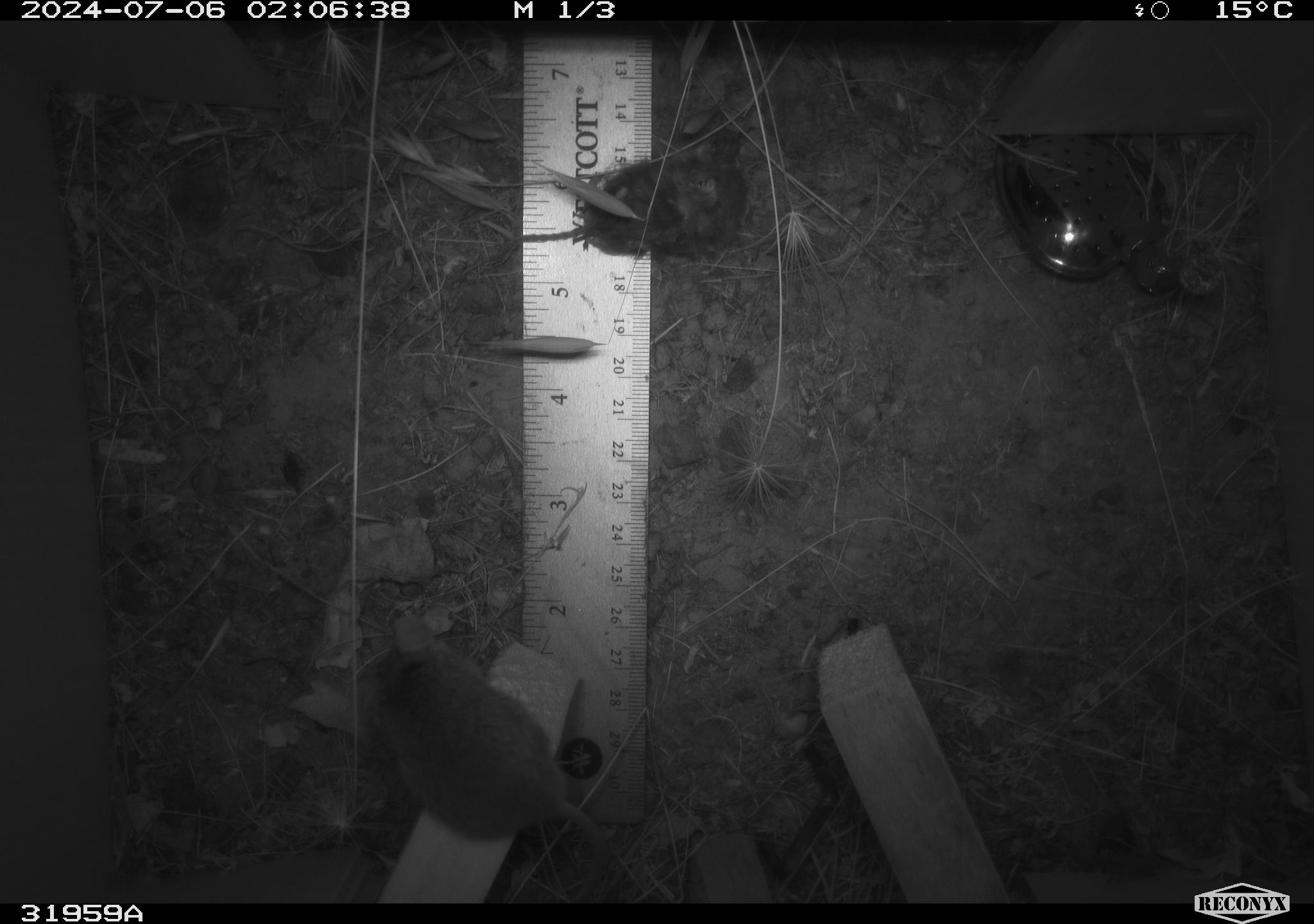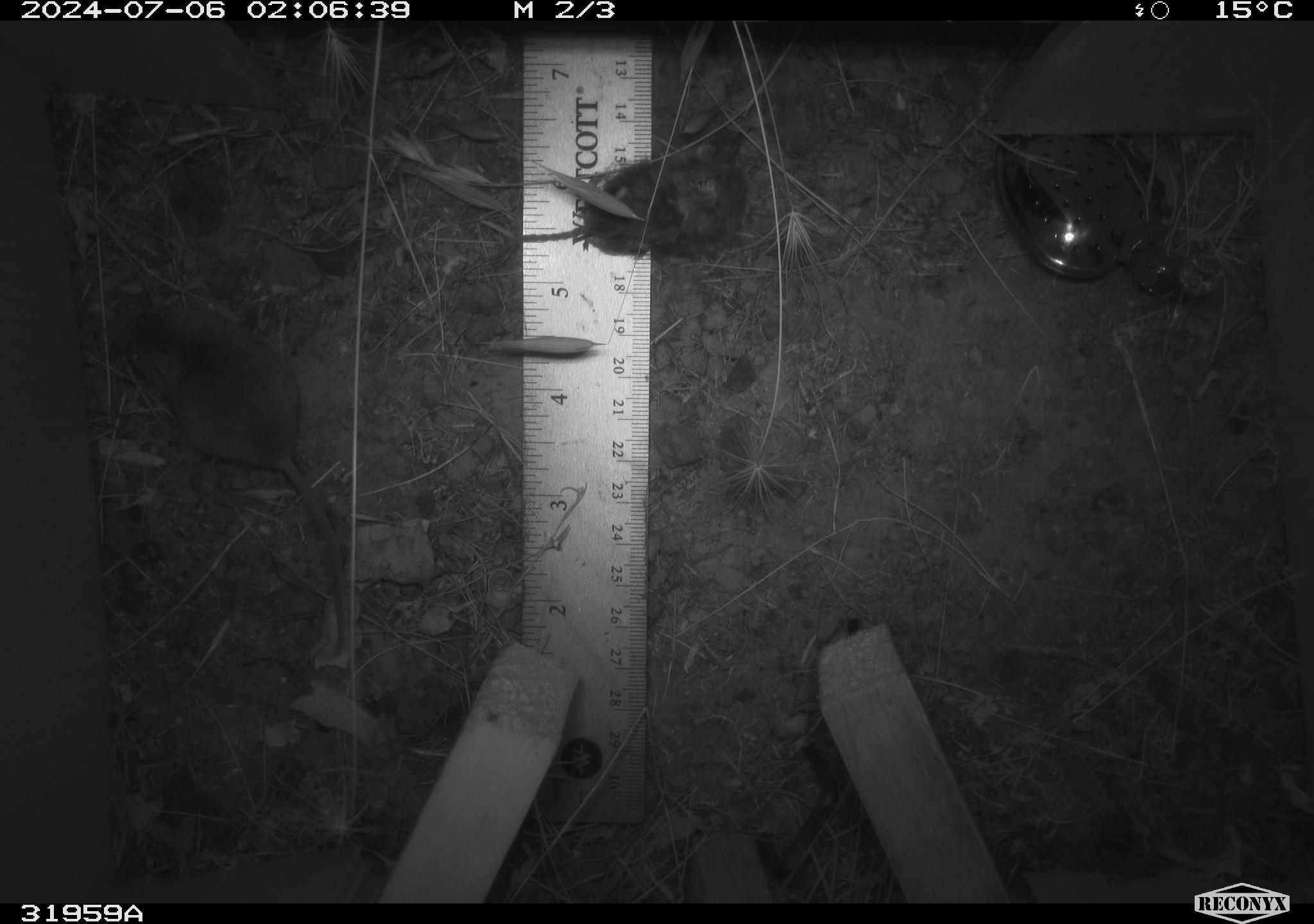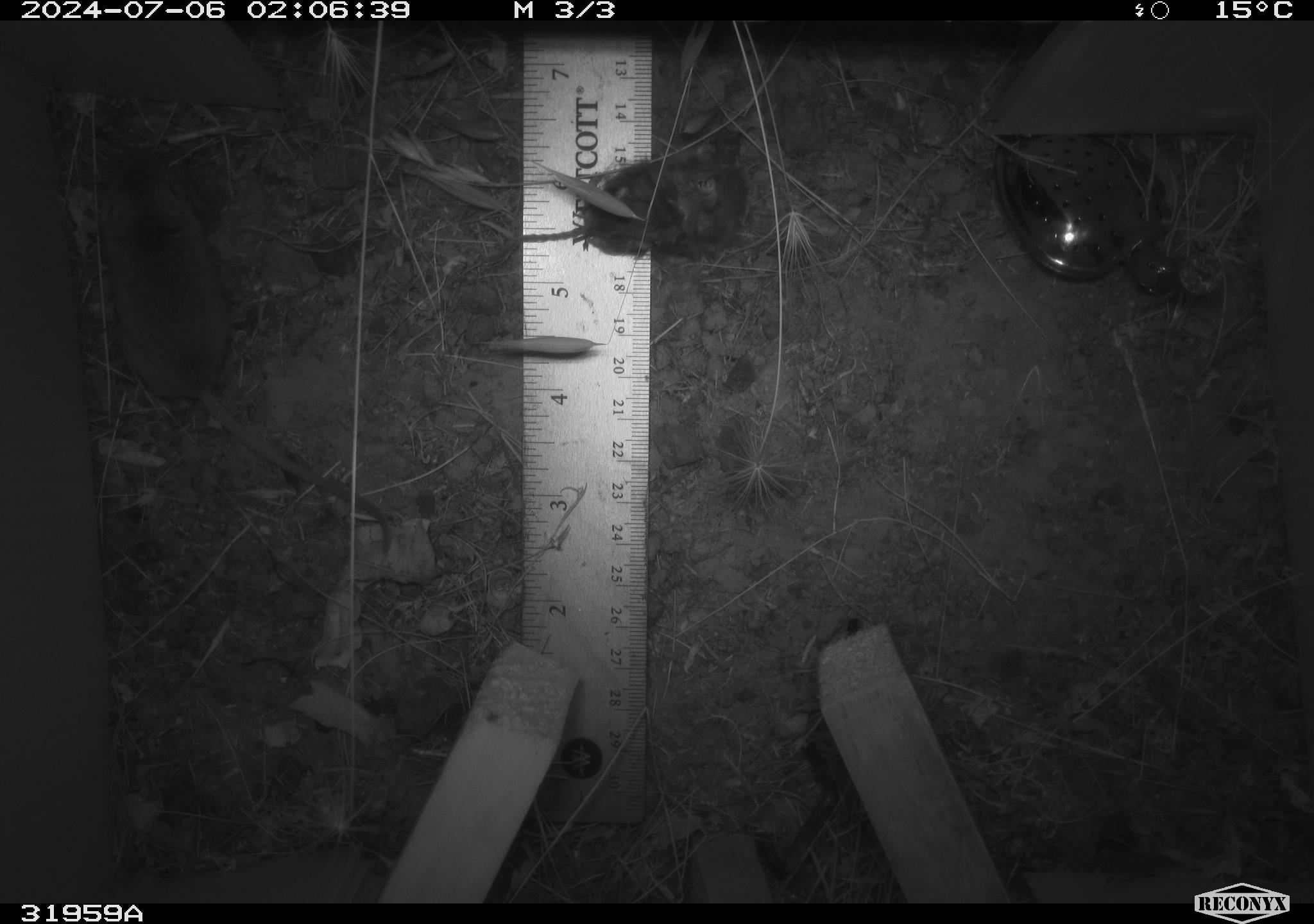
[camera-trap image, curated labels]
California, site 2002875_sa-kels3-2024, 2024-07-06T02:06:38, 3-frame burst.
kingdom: Animalia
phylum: Chordata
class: Mammalia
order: Rodentia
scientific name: Rodentia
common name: mouse species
Mouse species (Rodentia).